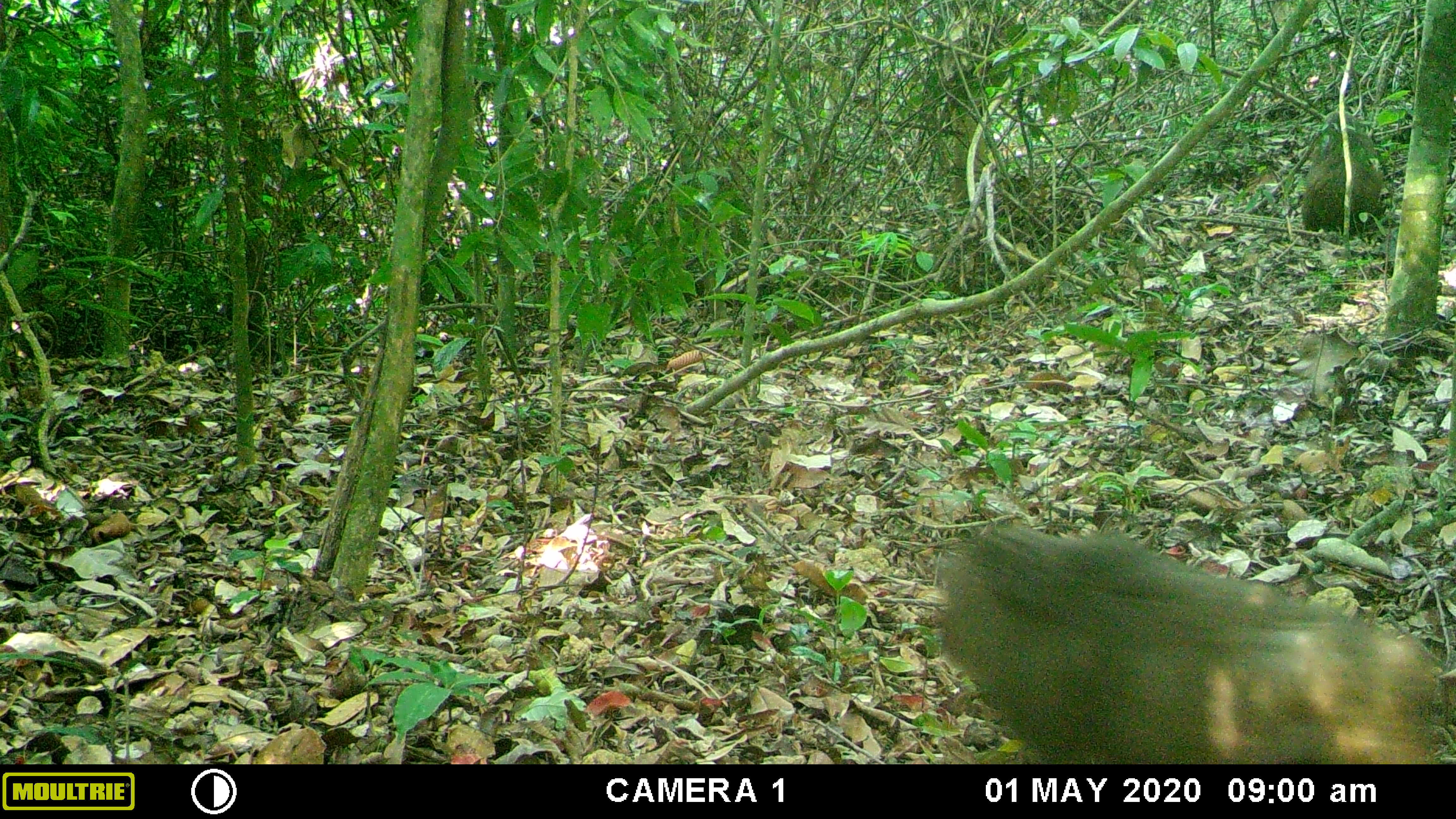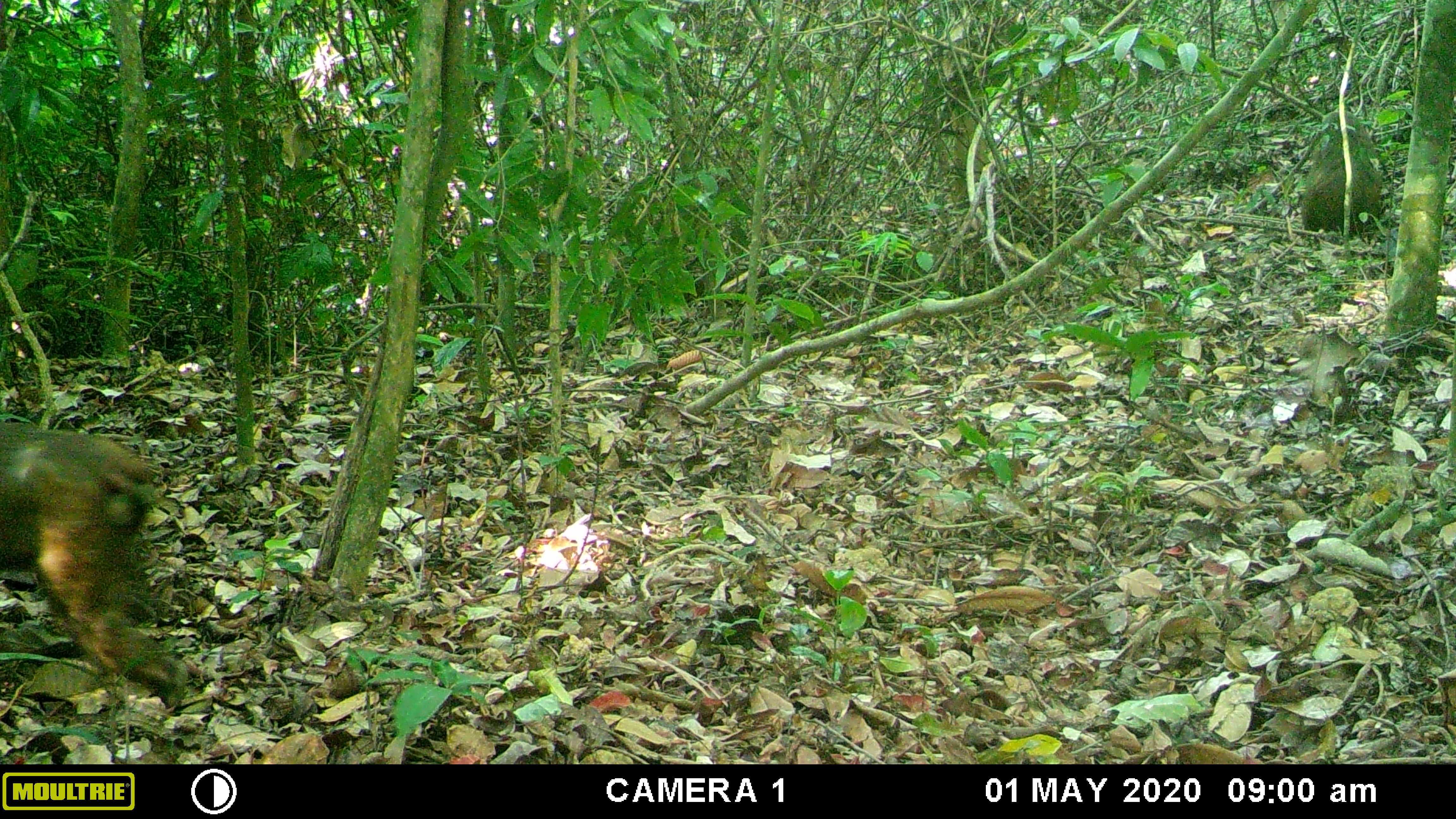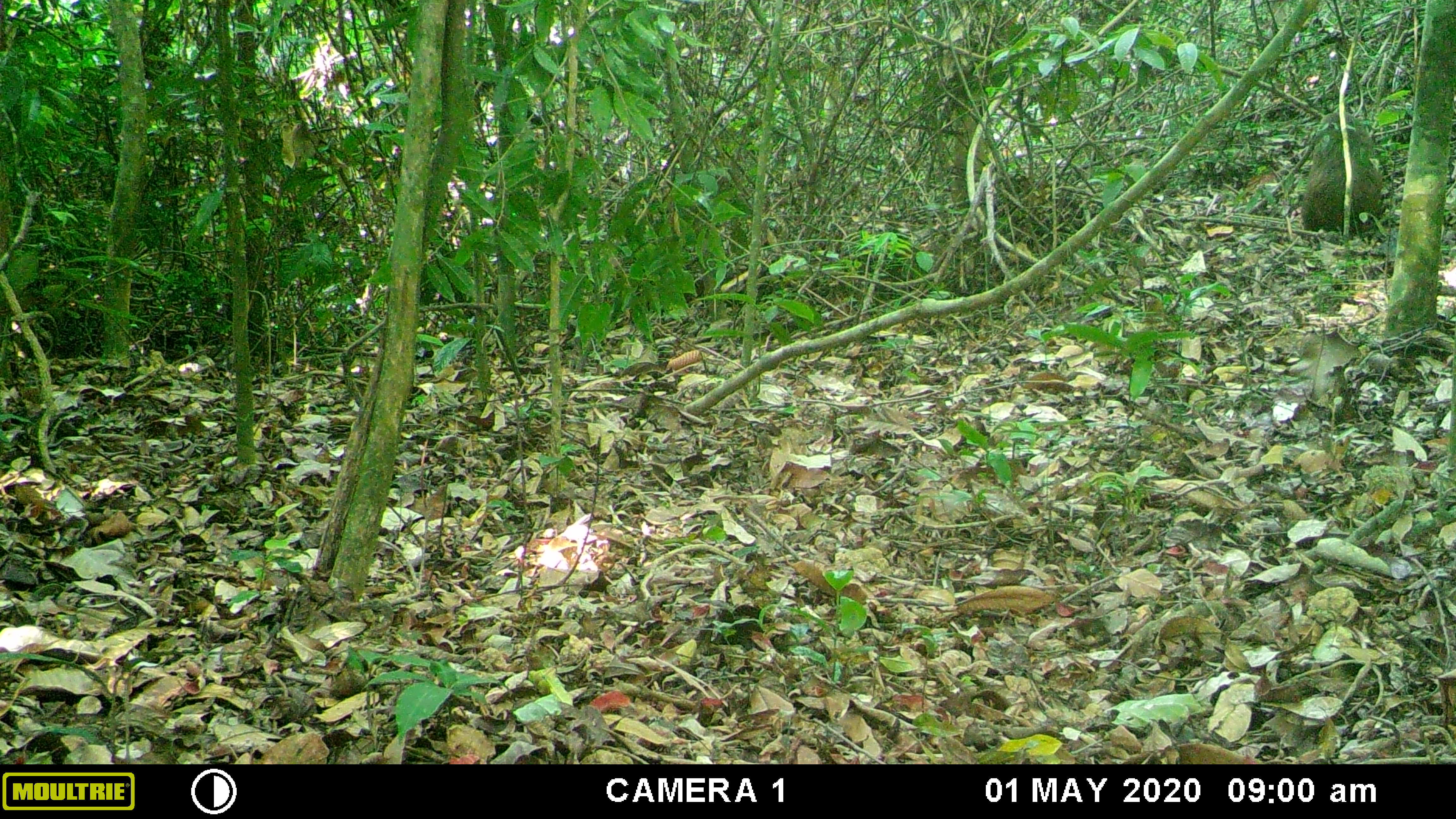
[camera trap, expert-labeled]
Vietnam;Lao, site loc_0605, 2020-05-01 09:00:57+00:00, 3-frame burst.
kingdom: Animalia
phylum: Chordata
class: Mammalia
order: Primates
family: Cercopithecidae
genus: Macaca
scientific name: Macaca arctoides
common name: stump-tailed macaque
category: stump tailed macaque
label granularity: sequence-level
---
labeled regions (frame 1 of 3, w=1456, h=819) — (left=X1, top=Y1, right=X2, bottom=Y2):
stump tailed macaque: (left=934, top=521, right=1437, bottom=762)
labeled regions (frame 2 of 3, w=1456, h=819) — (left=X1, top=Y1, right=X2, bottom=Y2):
stump tailed macaque: (left=0, top=422, right=189, bottom=708); (left=1300, top=110, right=1381, bottom=234)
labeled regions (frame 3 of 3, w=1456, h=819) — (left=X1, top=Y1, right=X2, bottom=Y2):
stump tailed macaque: (left=1301, top=111, right=1382, bottom=234)